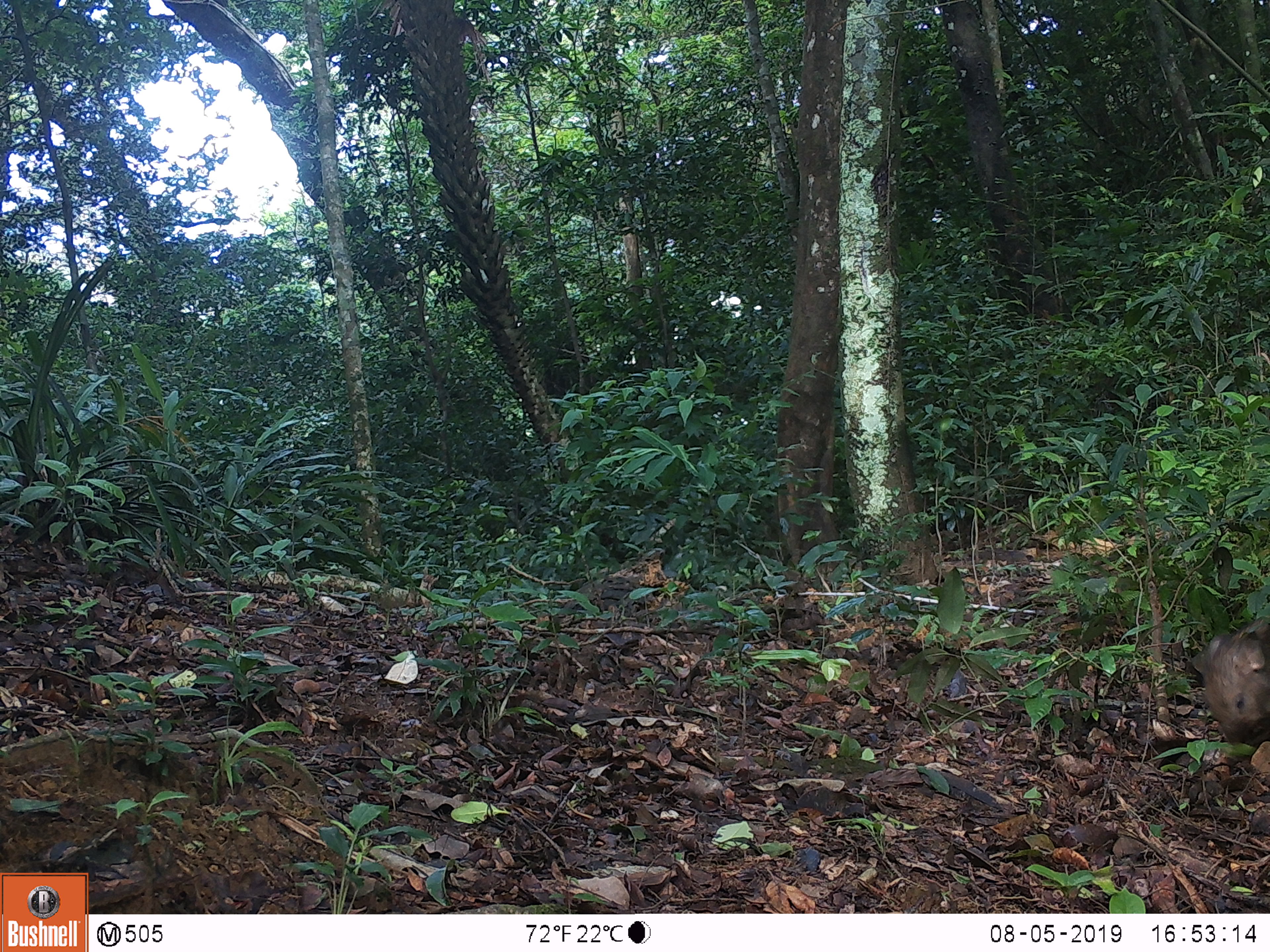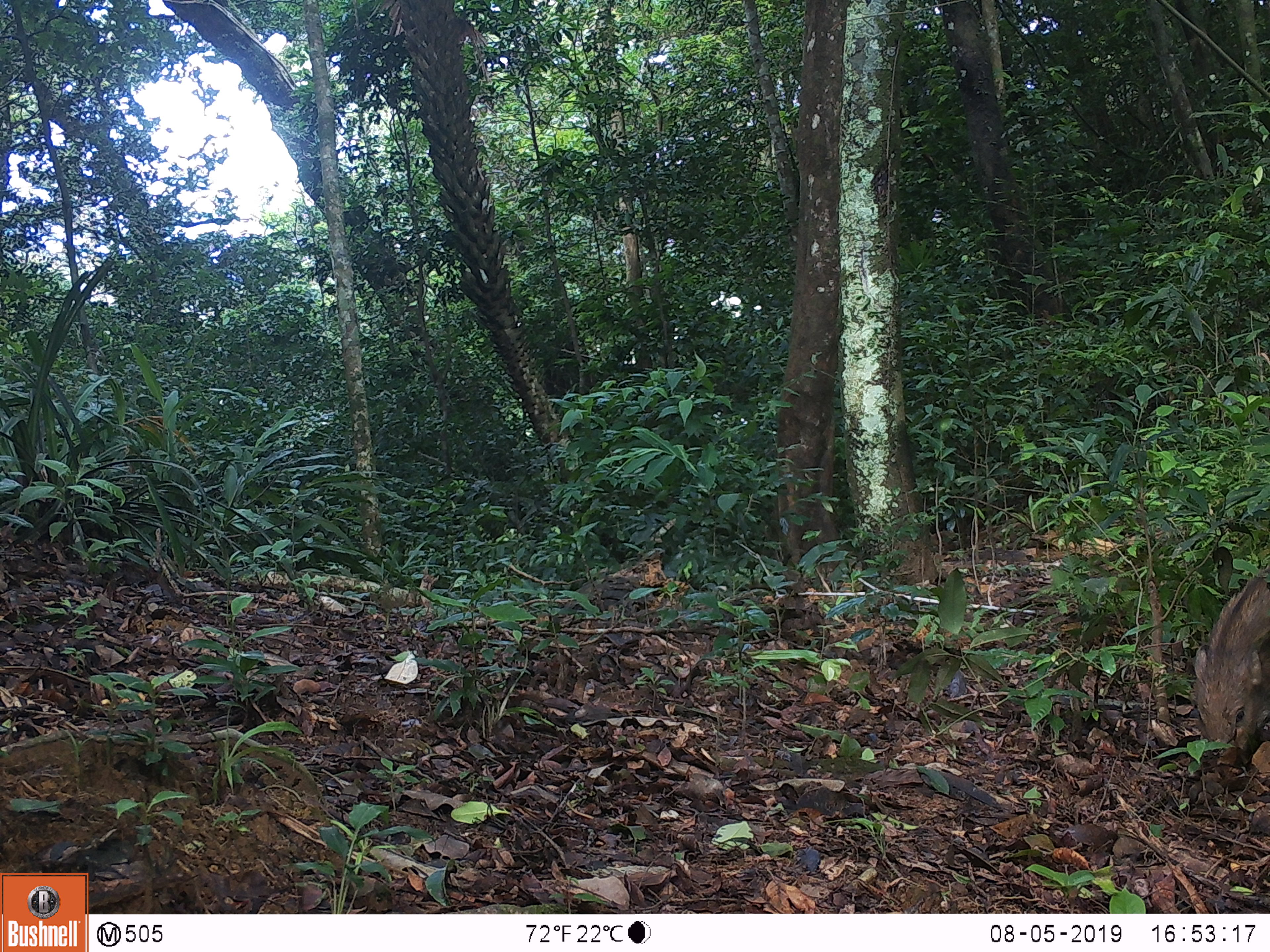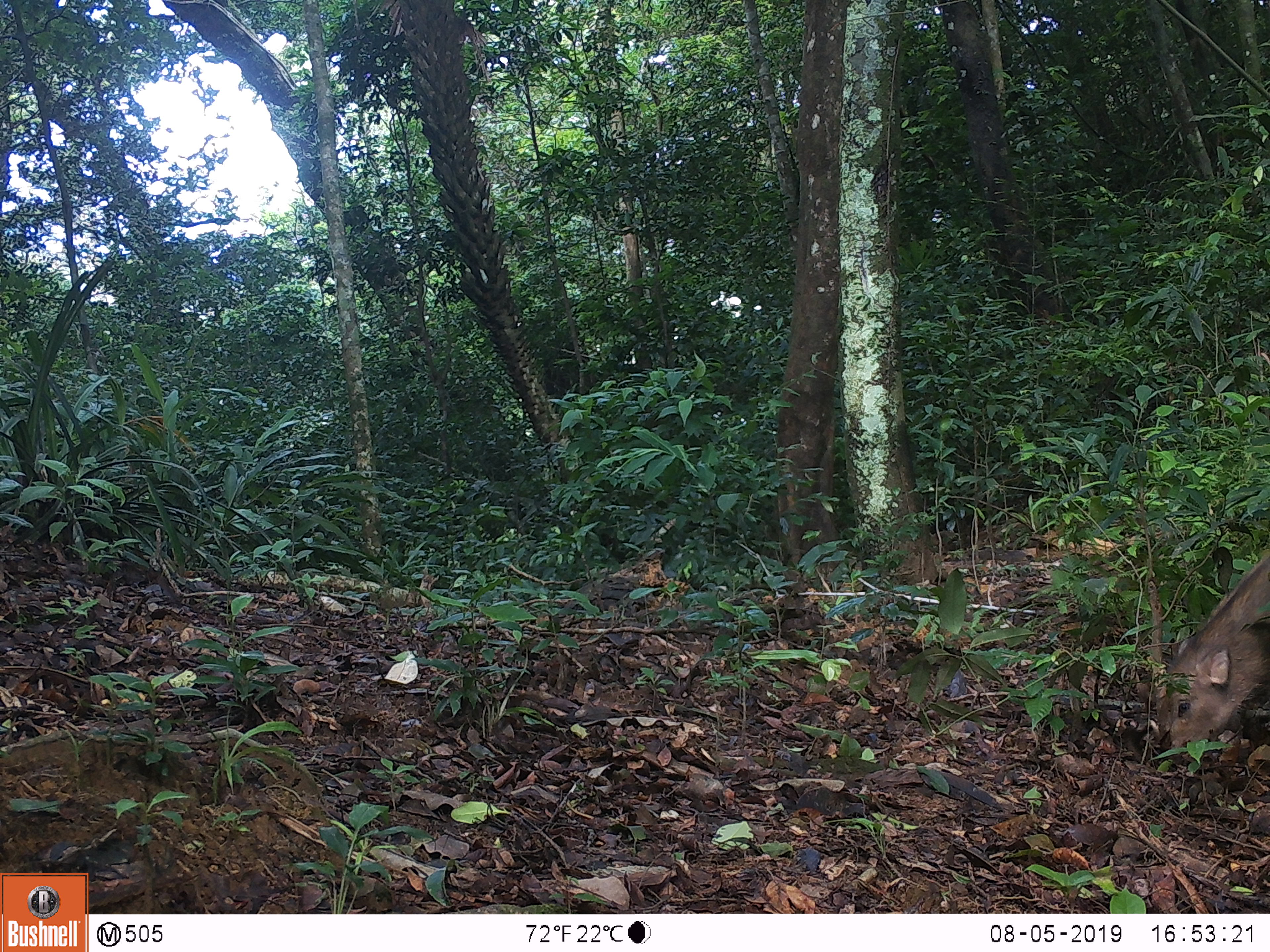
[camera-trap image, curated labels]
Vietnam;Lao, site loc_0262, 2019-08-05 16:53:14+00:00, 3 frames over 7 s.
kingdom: Animalia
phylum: Chordata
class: Mammalia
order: Artiodactyla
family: Suidae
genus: Sus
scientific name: Sus scrofa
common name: eurasian wild pig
Eurasian wild pig (Sus scrofa). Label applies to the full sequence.